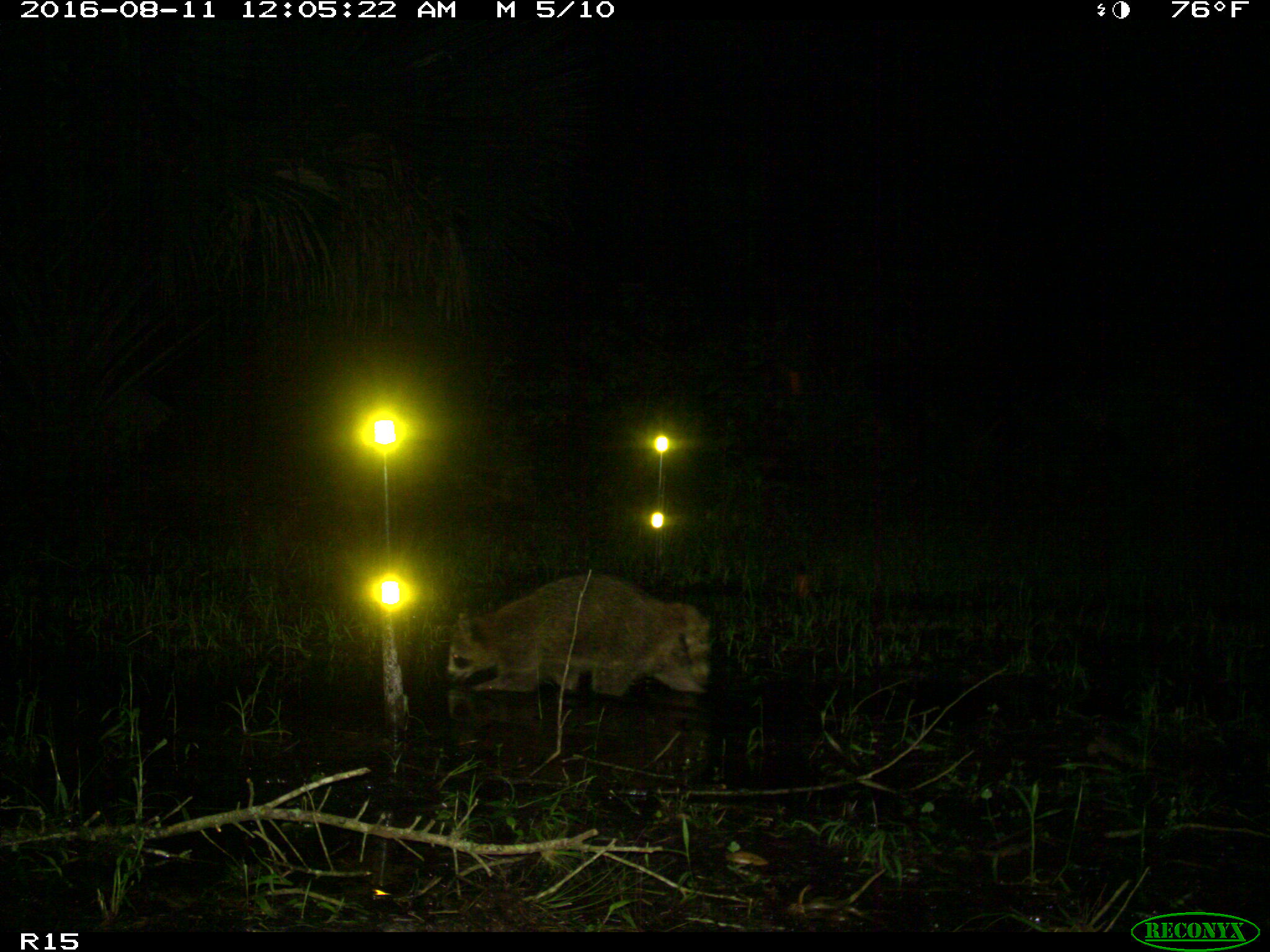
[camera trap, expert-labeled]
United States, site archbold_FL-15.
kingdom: Animalia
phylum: Chordata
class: Mammalia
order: Carnivora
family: Procyonidae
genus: Procyon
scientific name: Procyon lotor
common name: common raccoon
Procyon lotor (common raccoon).